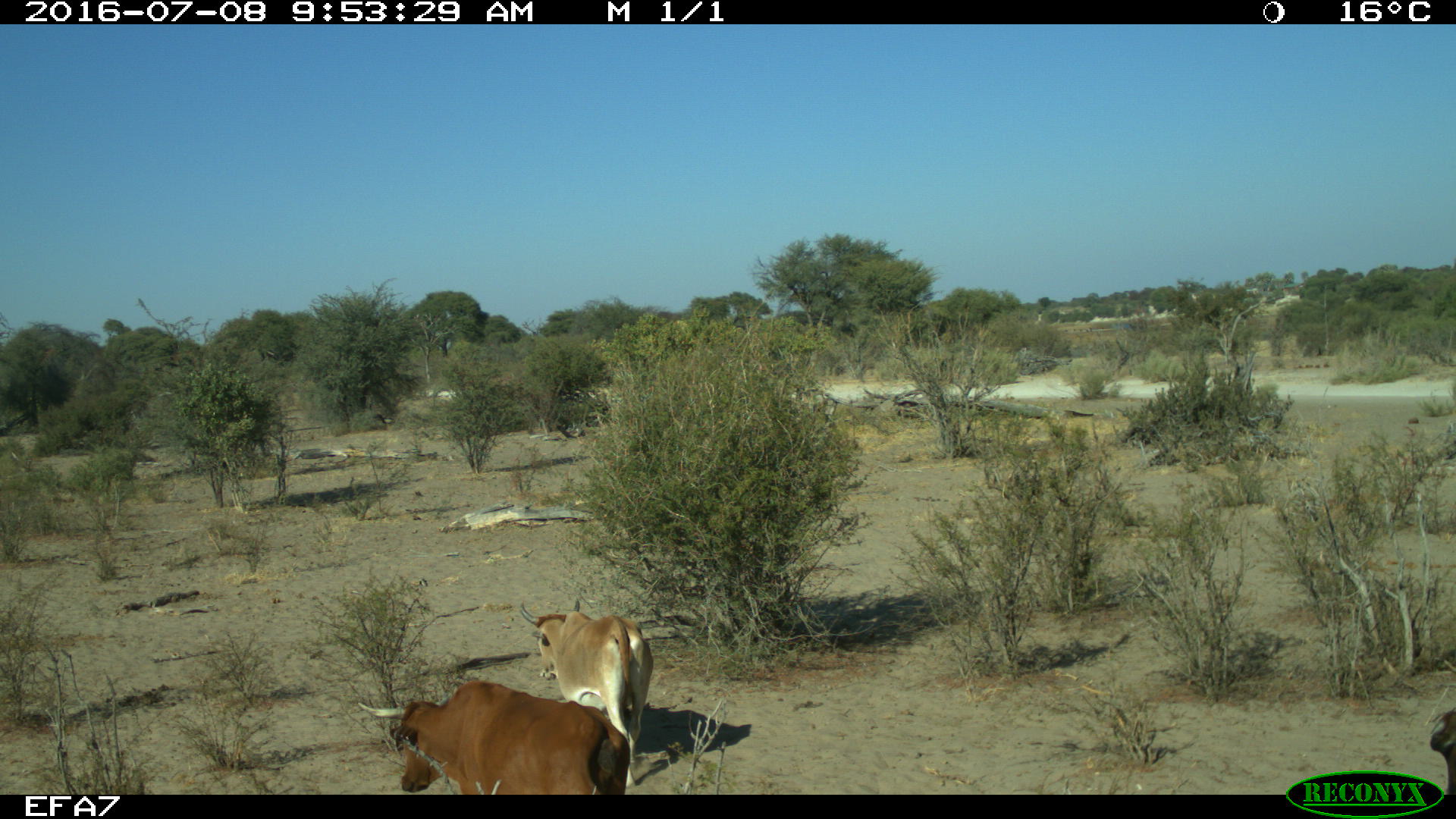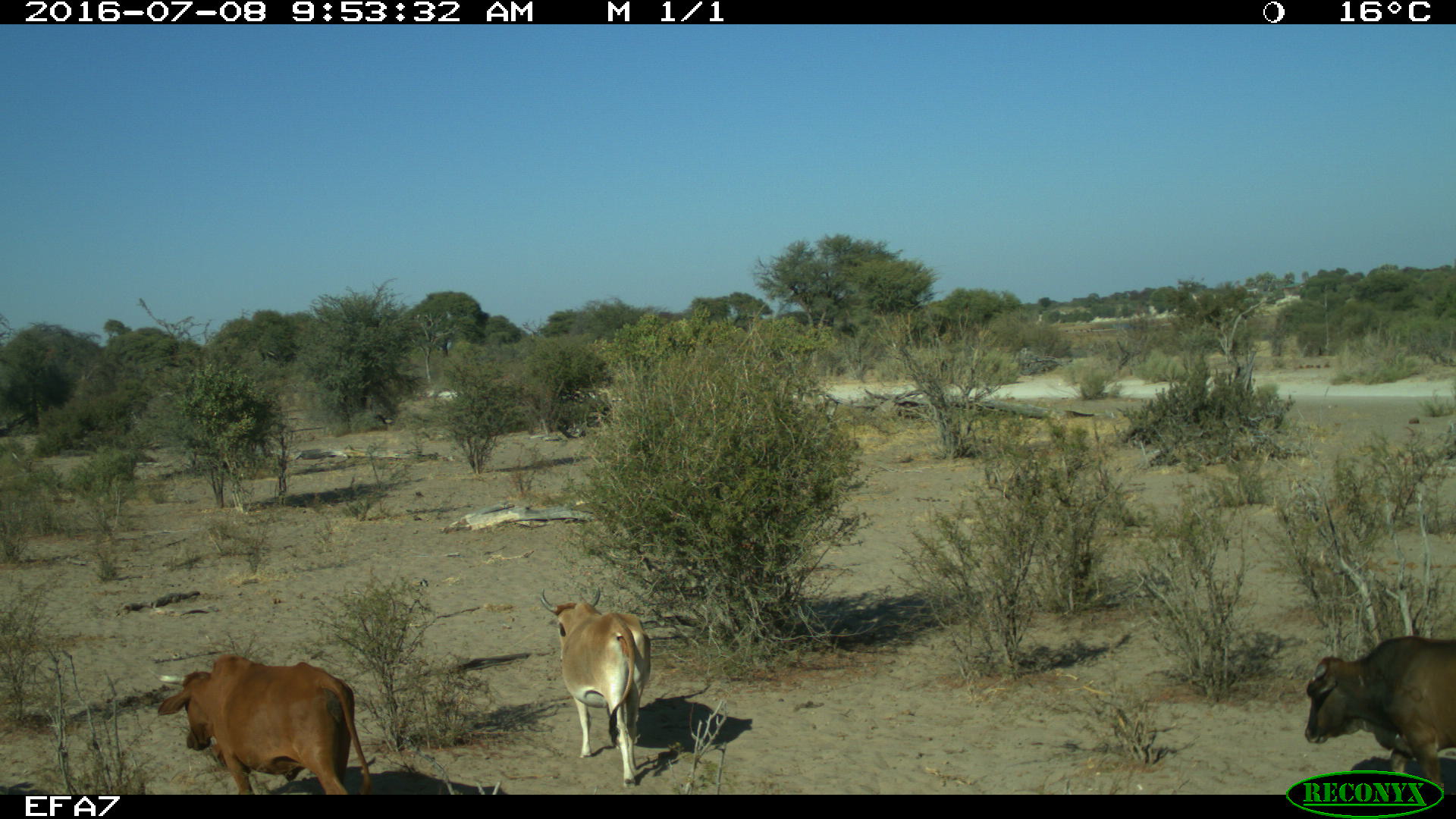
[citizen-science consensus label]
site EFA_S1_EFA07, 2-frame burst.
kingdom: Animalia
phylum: Chordata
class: Mammalia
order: Artiodactyla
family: Bovidae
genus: Bos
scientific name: Bos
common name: cattle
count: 3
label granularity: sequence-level